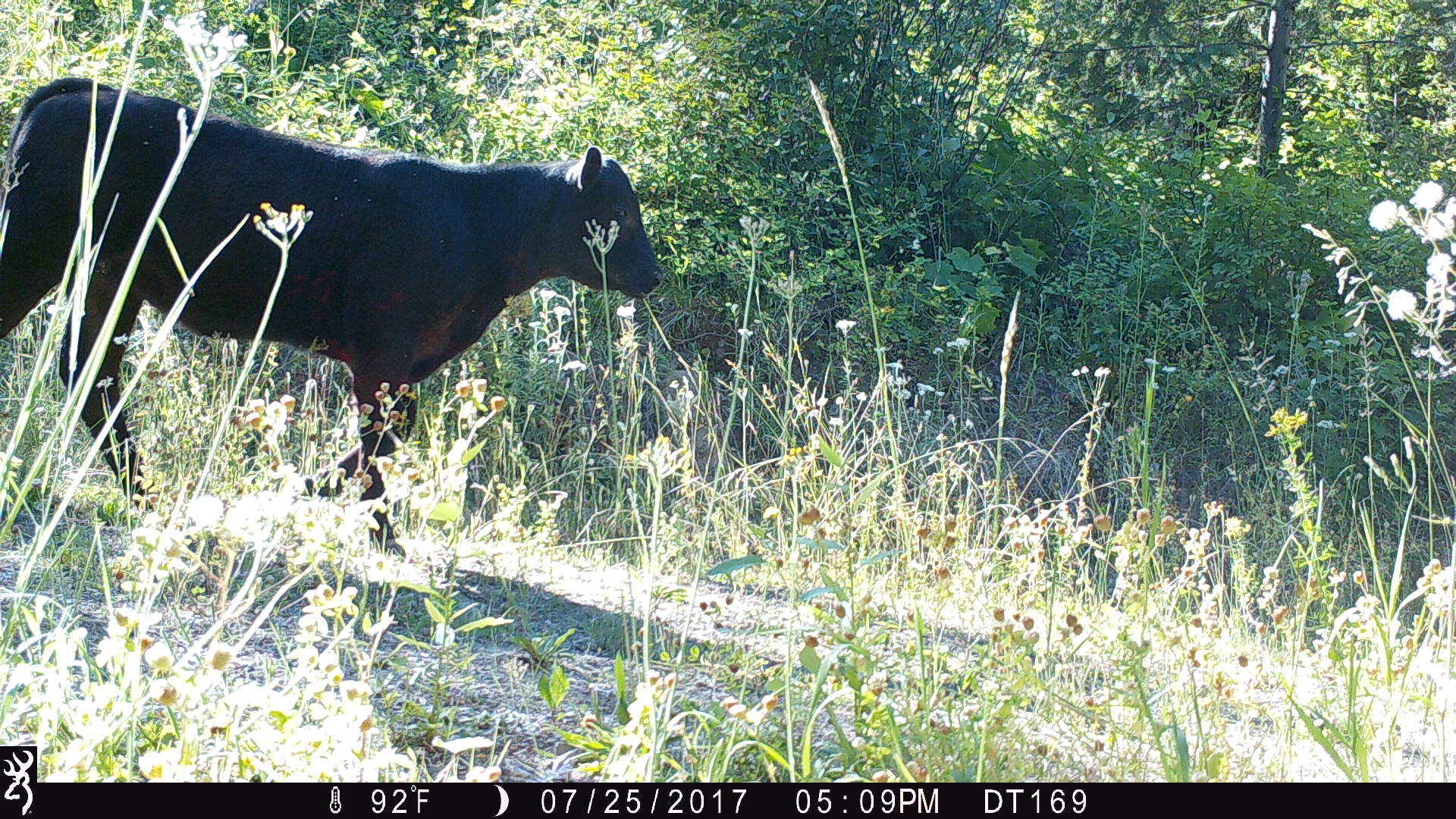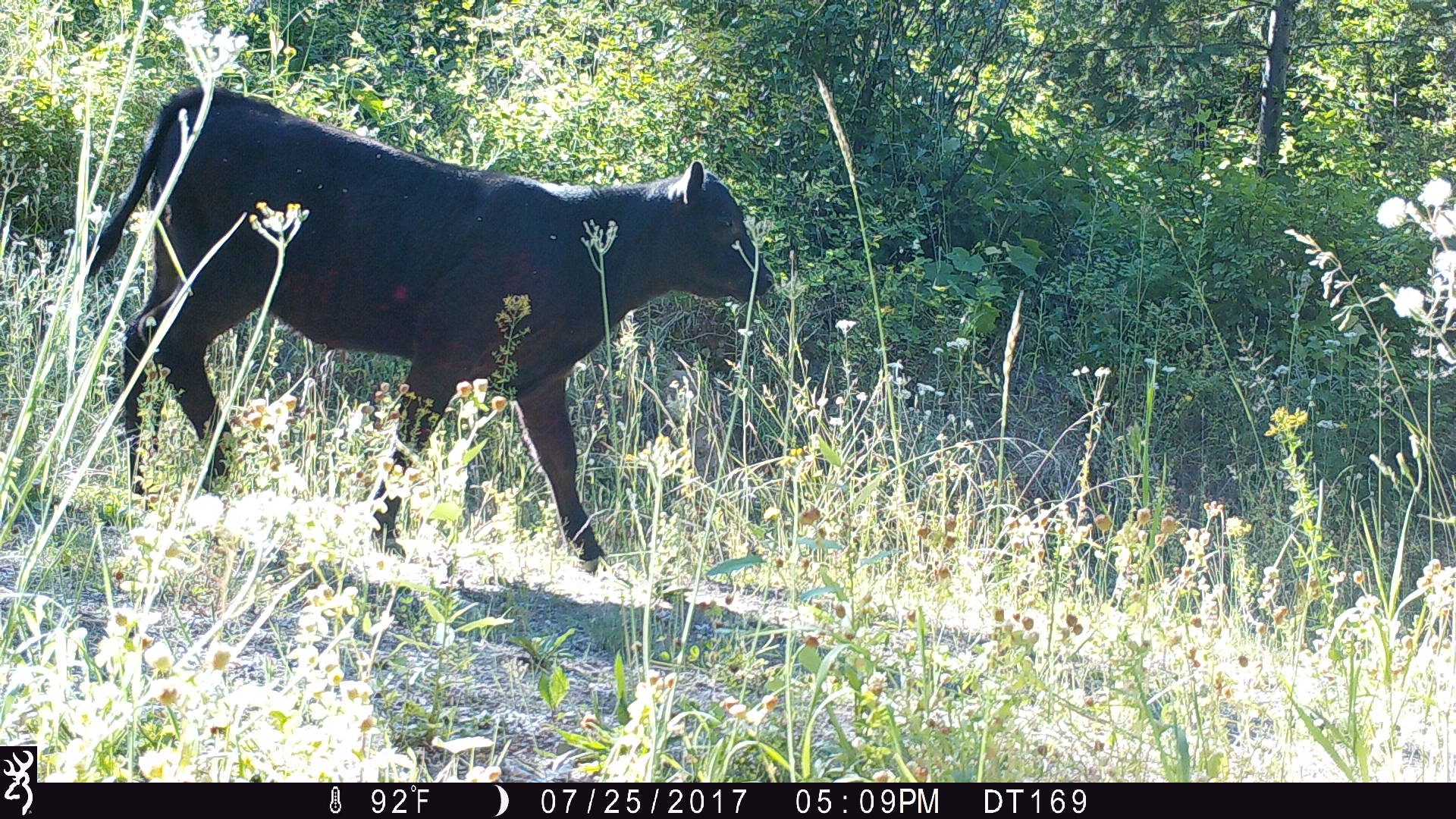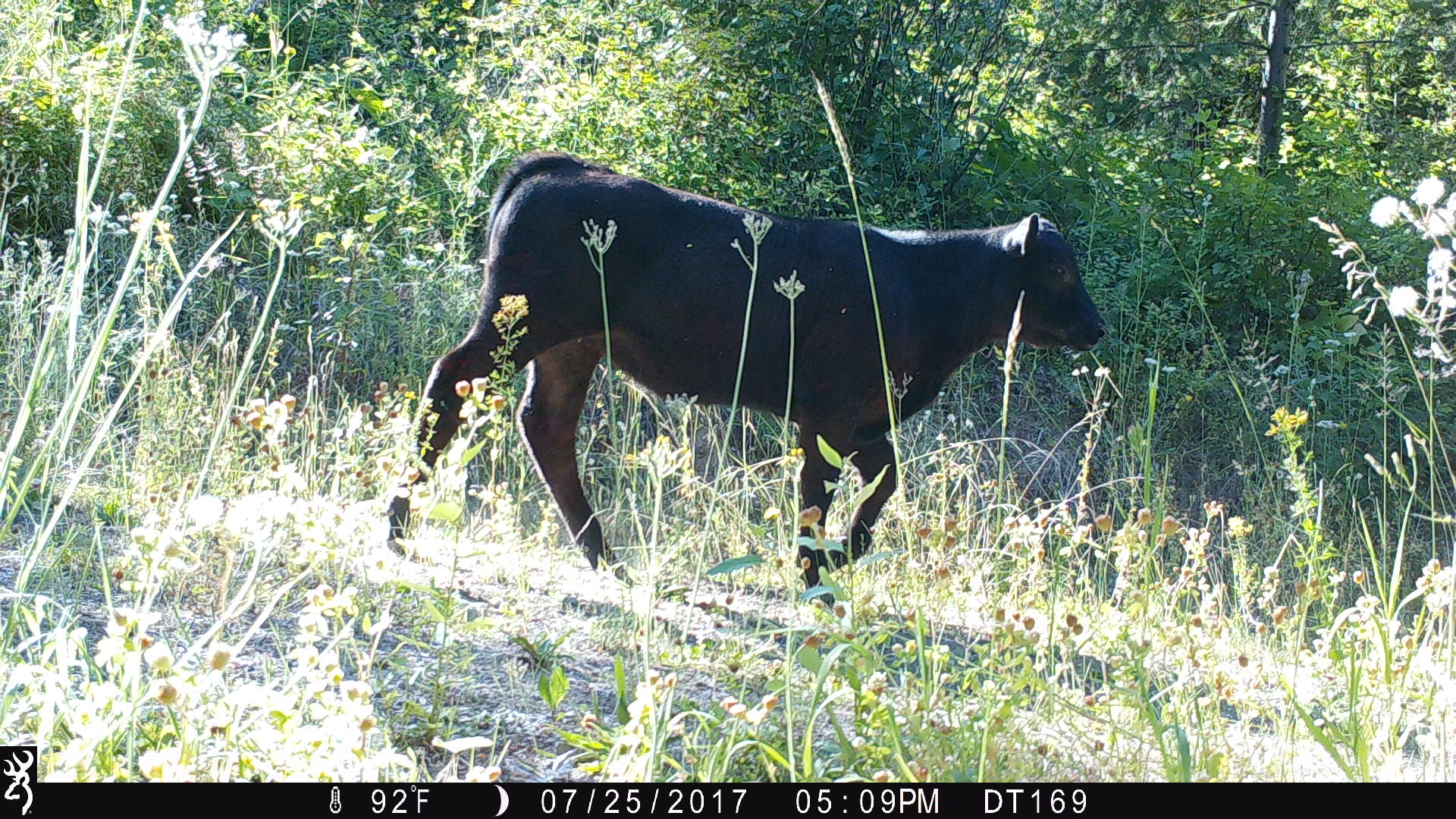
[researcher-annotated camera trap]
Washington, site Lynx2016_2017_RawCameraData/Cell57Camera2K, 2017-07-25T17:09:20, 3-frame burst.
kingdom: Animalia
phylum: Chordata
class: Mammalia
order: Artiodactyla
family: Bovidae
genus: Bos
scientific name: Bos taurus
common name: domestic cattle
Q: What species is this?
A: Domestic cattle (Bos taurus).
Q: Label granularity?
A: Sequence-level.